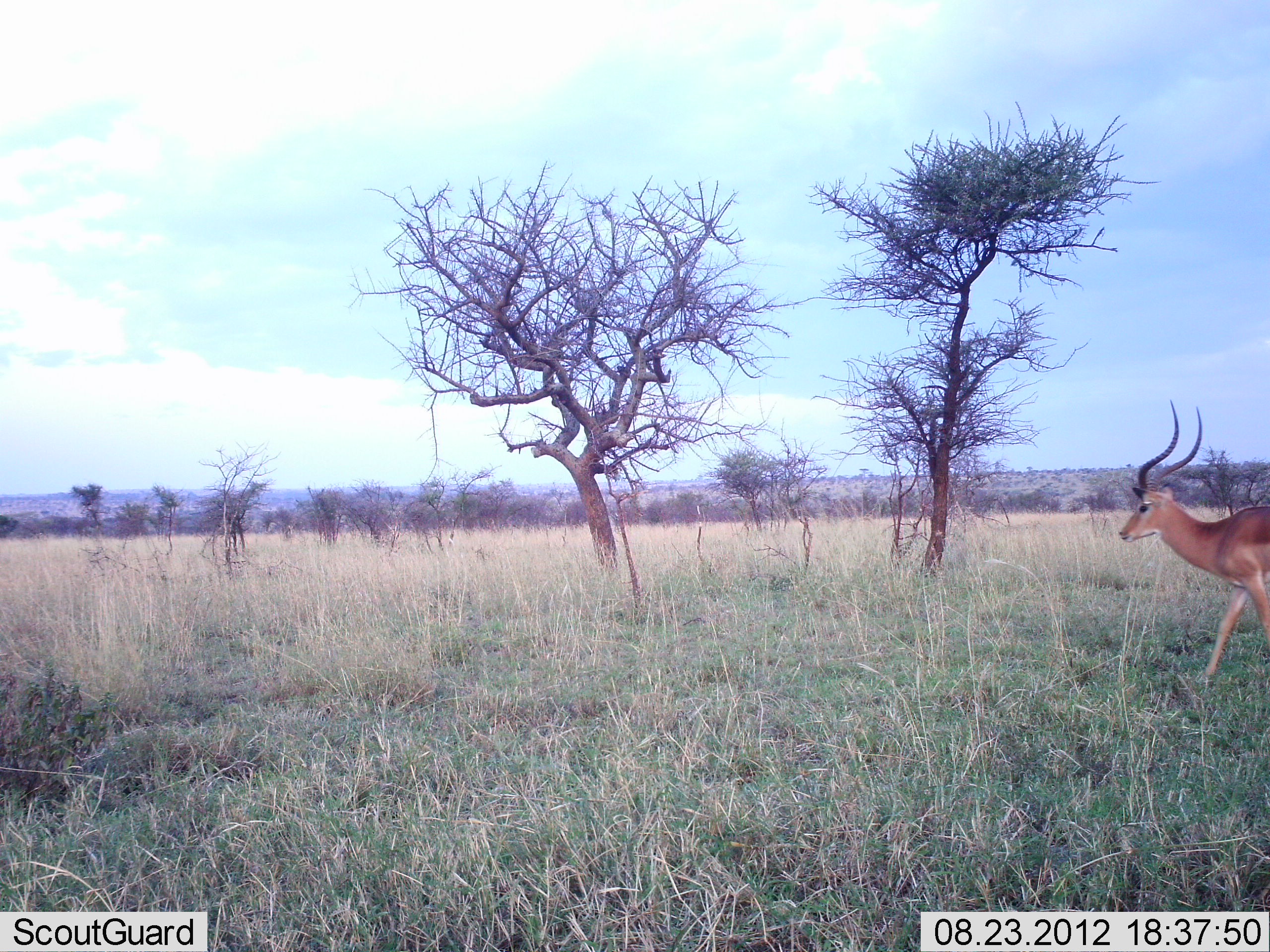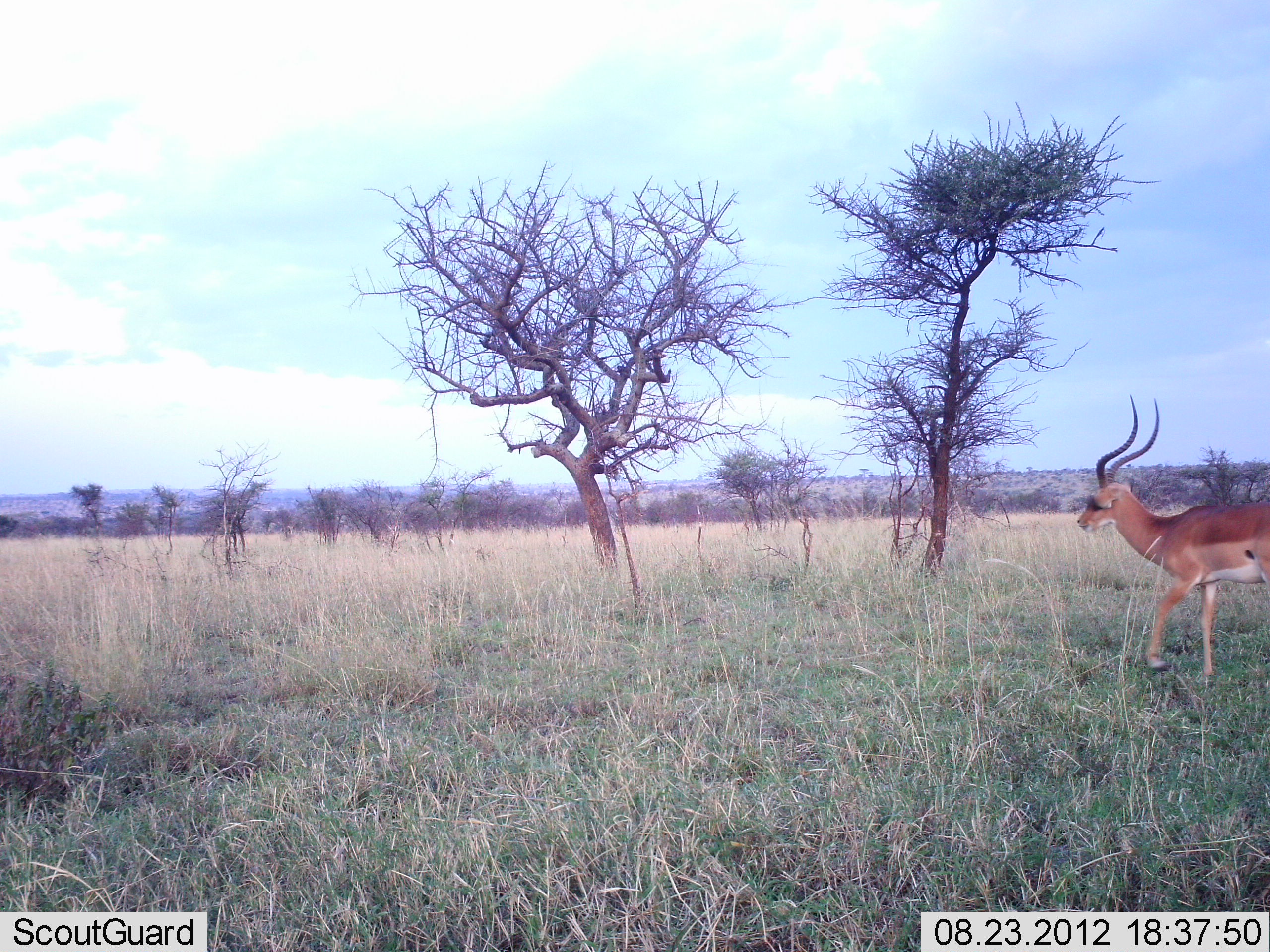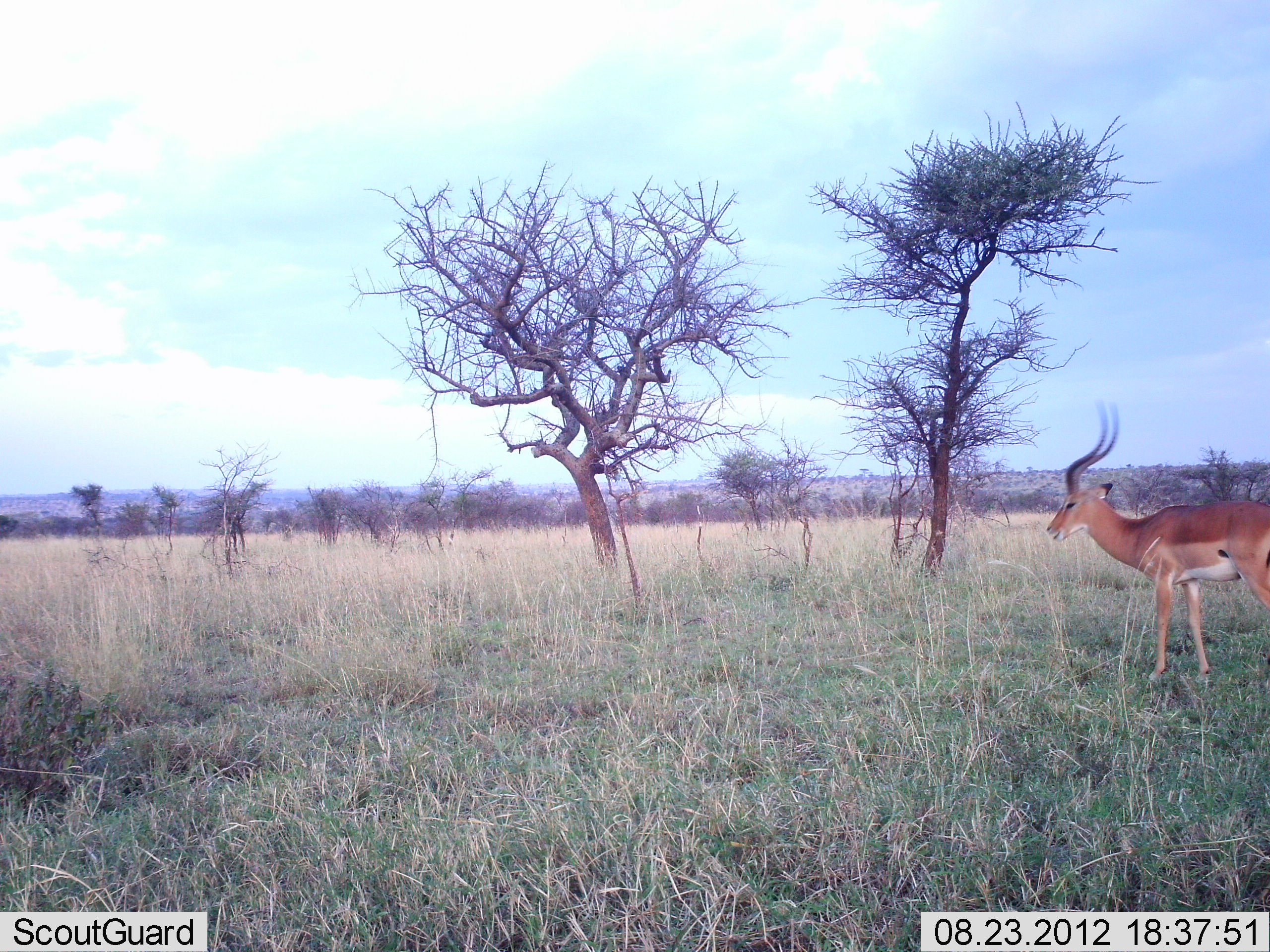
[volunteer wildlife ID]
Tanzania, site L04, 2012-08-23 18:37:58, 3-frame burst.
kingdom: Animalia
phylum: Chordata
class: Mammalia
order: Artiodactyla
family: Bovidae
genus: Aepyceros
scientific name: Aepyceros melampus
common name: impala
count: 1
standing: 0%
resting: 0%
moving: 100%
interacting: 0%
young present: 0%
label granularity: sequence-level